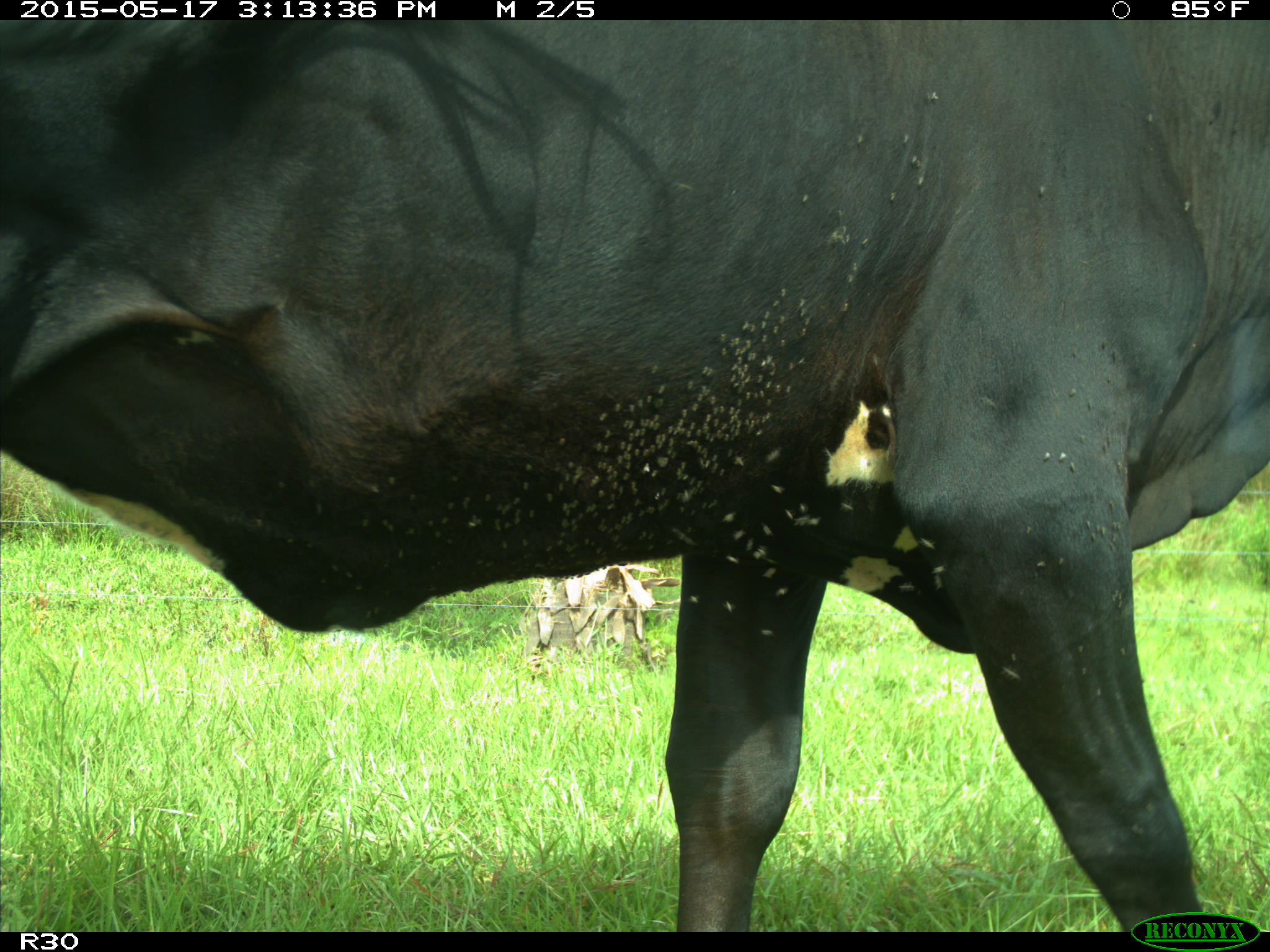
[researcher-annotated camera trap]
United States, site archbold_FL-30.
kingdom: Animalia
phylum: Chordata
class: Mammalia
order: Artiodactyla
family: Bovidae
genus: Bos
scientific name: Bos taurus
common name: domestic cow